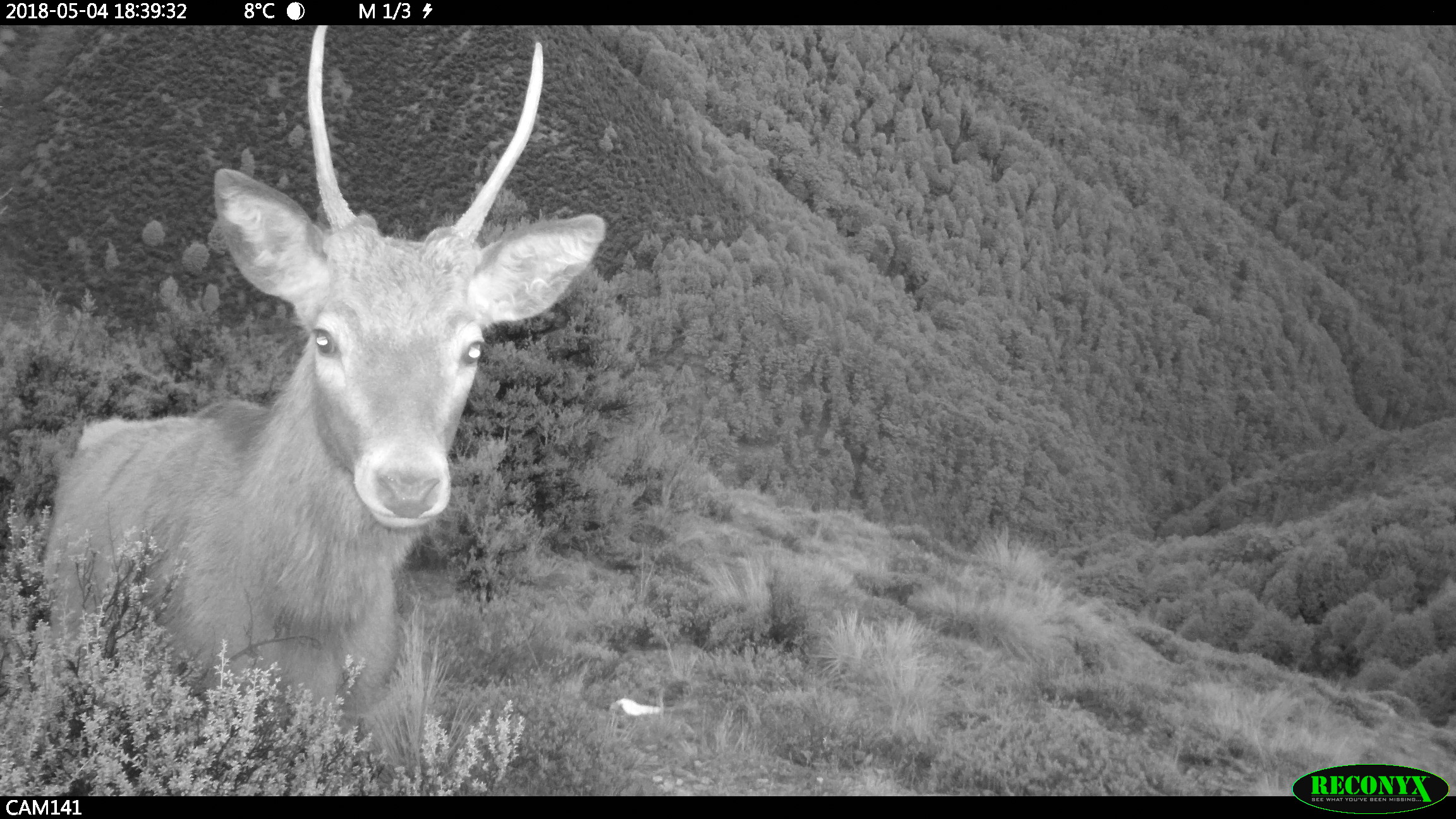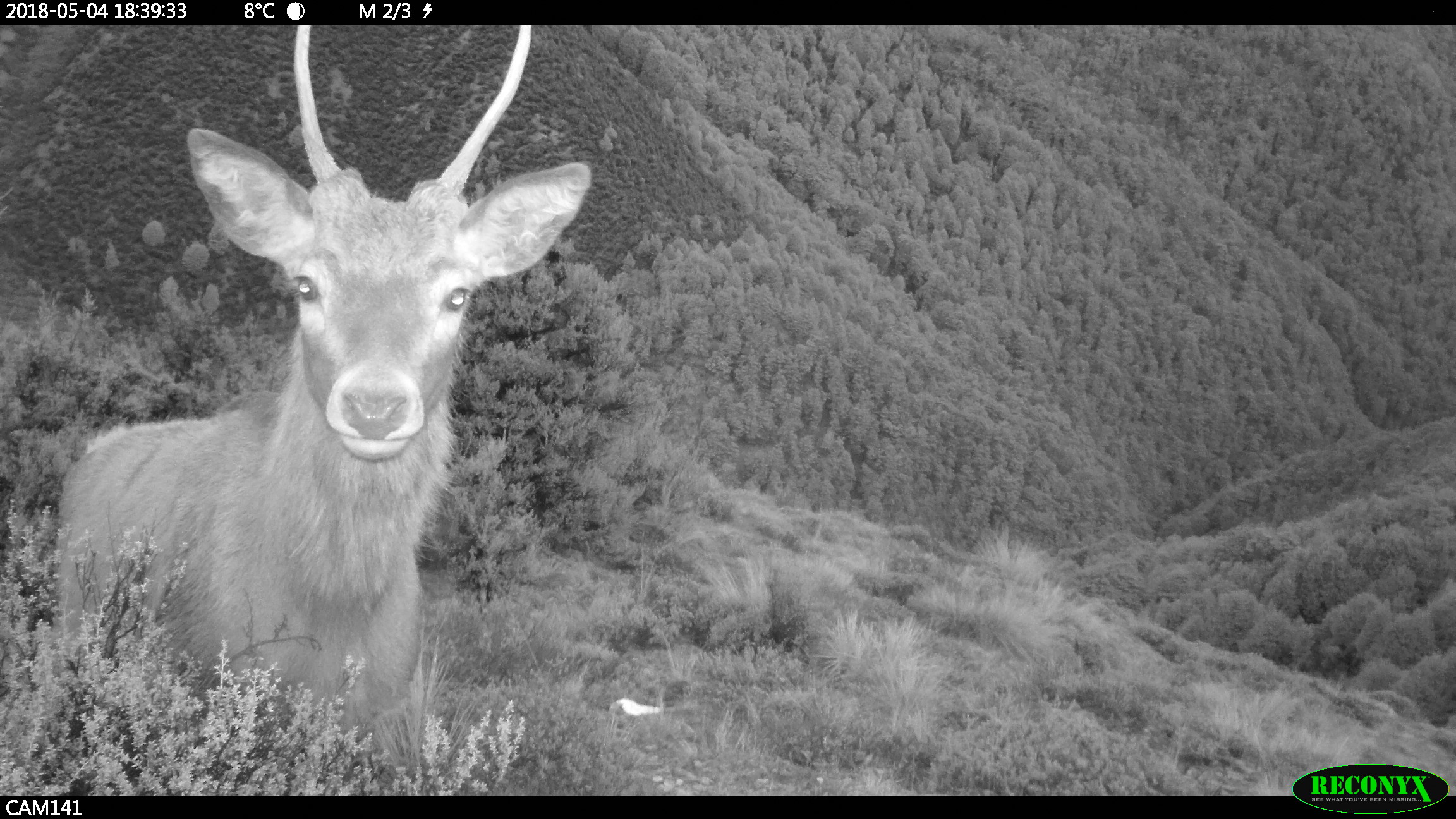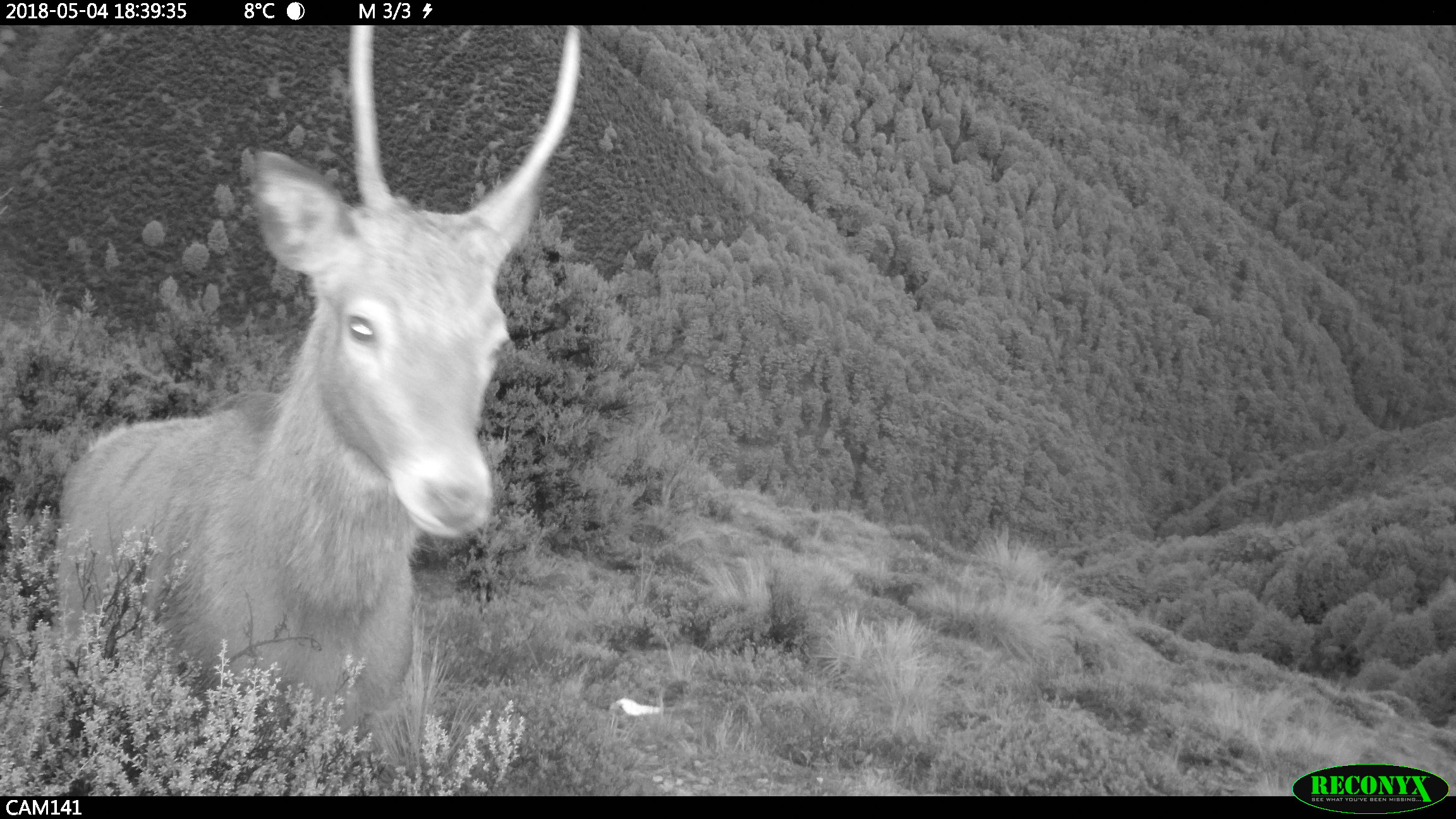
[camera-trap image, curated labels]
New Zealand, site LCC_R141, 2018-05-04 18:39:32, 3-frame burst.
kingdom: Animalia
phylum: Chordata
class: Mammalia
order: Artiodactyla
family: Cervidae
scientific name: Cervidae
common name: deer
Deer (Cervidae).